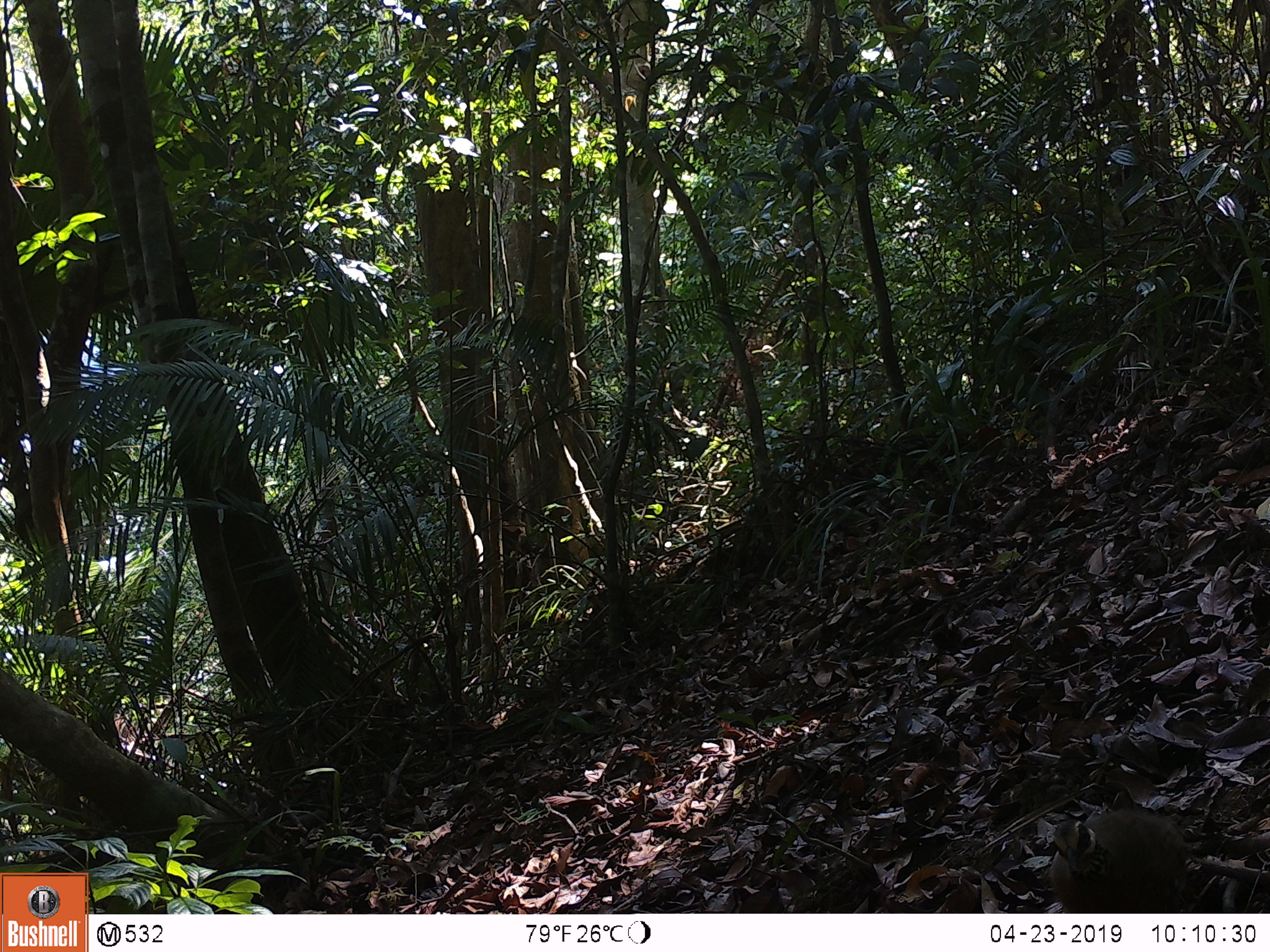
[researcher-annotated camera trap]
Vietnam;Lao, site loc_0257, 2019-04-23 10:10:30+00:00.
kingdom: Animalia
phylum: Chordata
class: Aves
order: Galliformes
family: Phasianidae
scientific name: Phasianidae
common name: partridge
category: unidentified partridge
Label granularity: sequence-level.